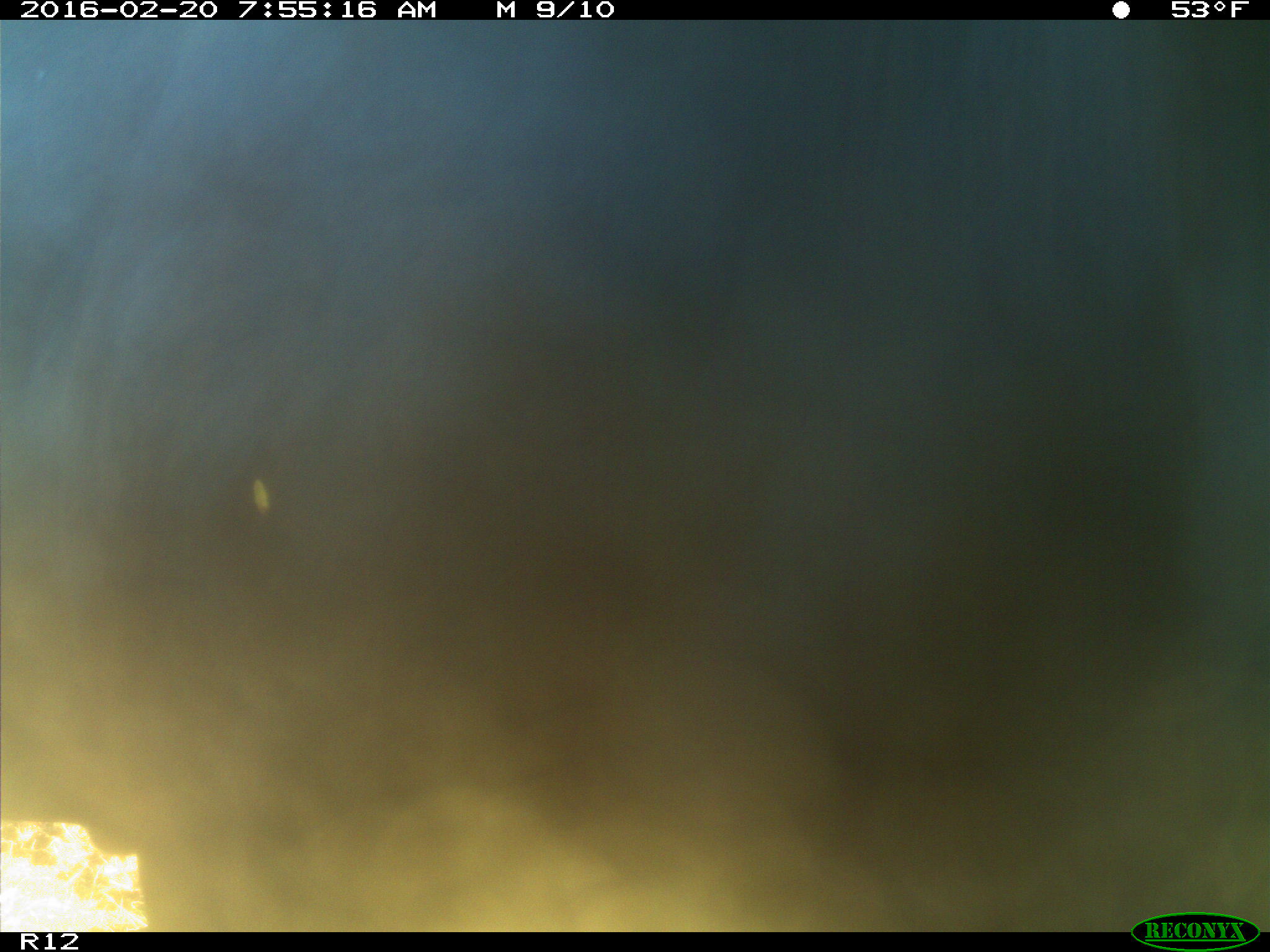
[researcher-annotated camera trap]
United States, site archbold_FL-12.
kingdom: Animalia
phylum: Chordata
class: Mammalia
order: Artiodactyla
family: Bovidae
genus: Bos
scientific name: Bos taurus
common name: domestic cow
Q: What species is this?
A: Bos taurus (domestic cow).